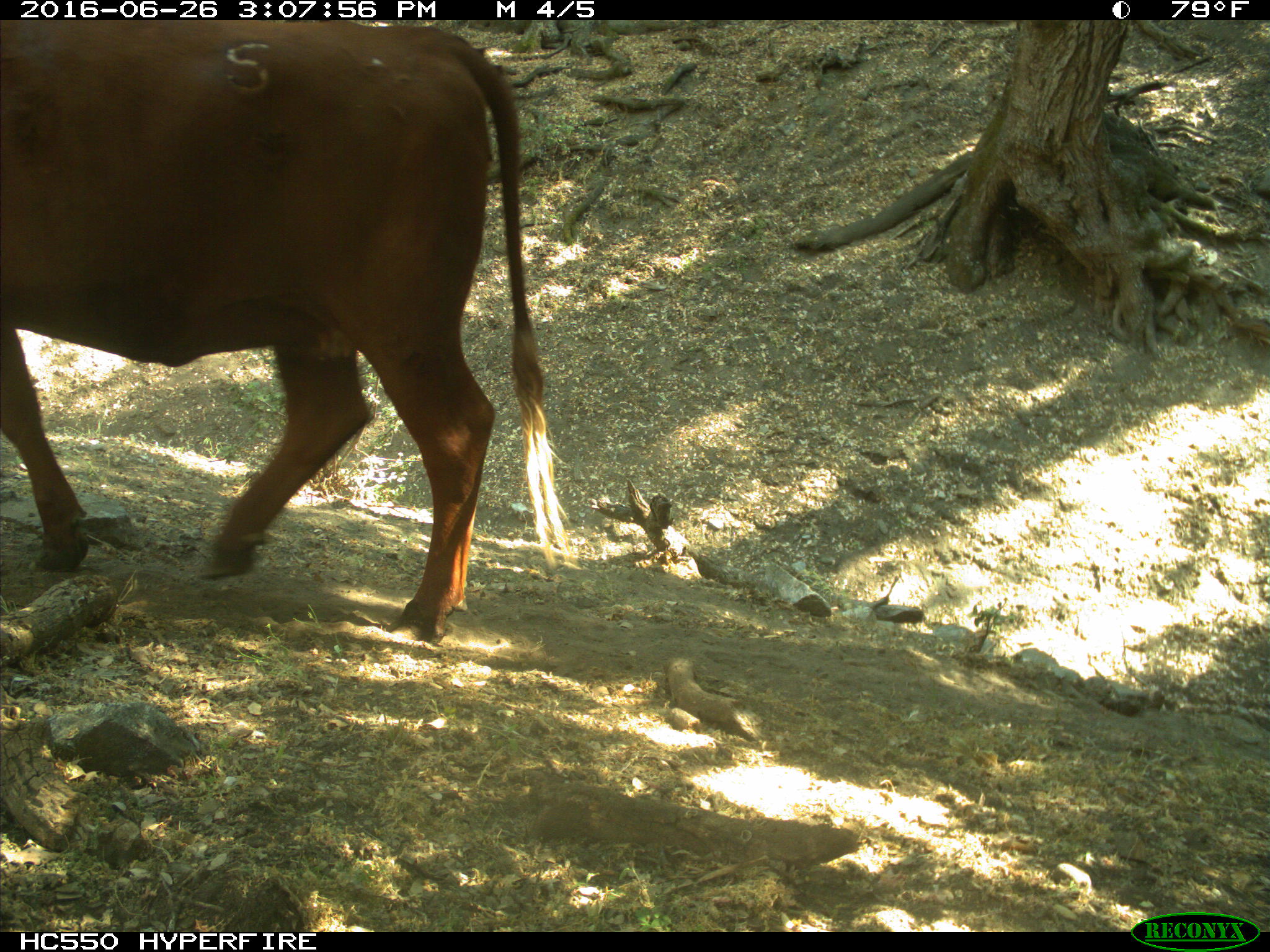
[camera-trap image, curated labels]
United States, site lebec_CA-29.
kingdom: Animalia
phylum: Chordata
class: Mammalia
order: Artiodactyla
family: Bovidae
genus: Bos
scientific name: Bos taurus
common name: domestic cow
Bos taurus (domestic cow).